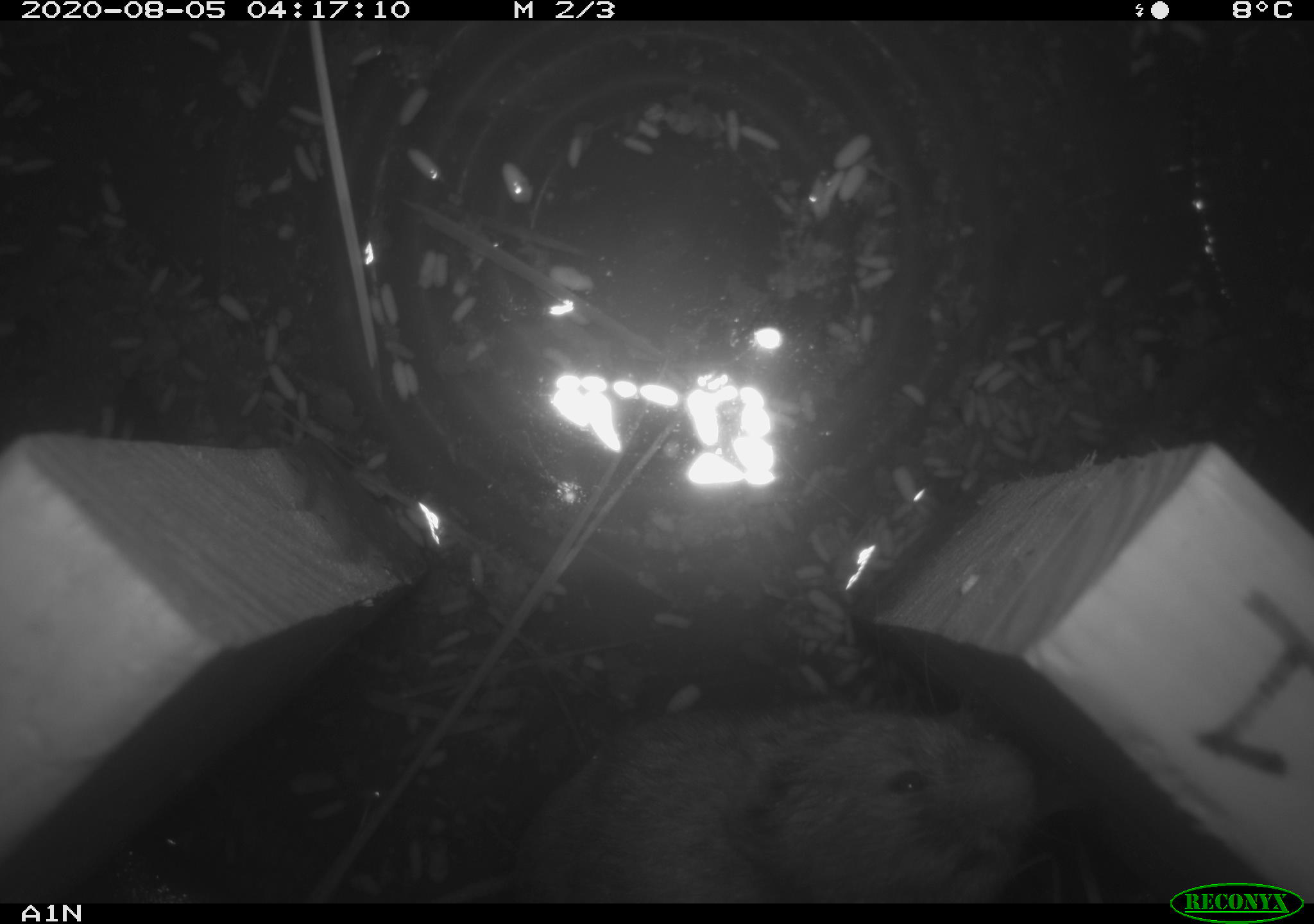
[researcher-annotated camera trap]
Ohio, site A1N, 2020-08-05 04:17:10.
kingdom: Animalia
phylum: Chordata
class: Mammalia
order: Rodentia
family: Cricetidae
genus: Microtus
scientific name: Microtus pennsylvanicus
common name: meadow vole